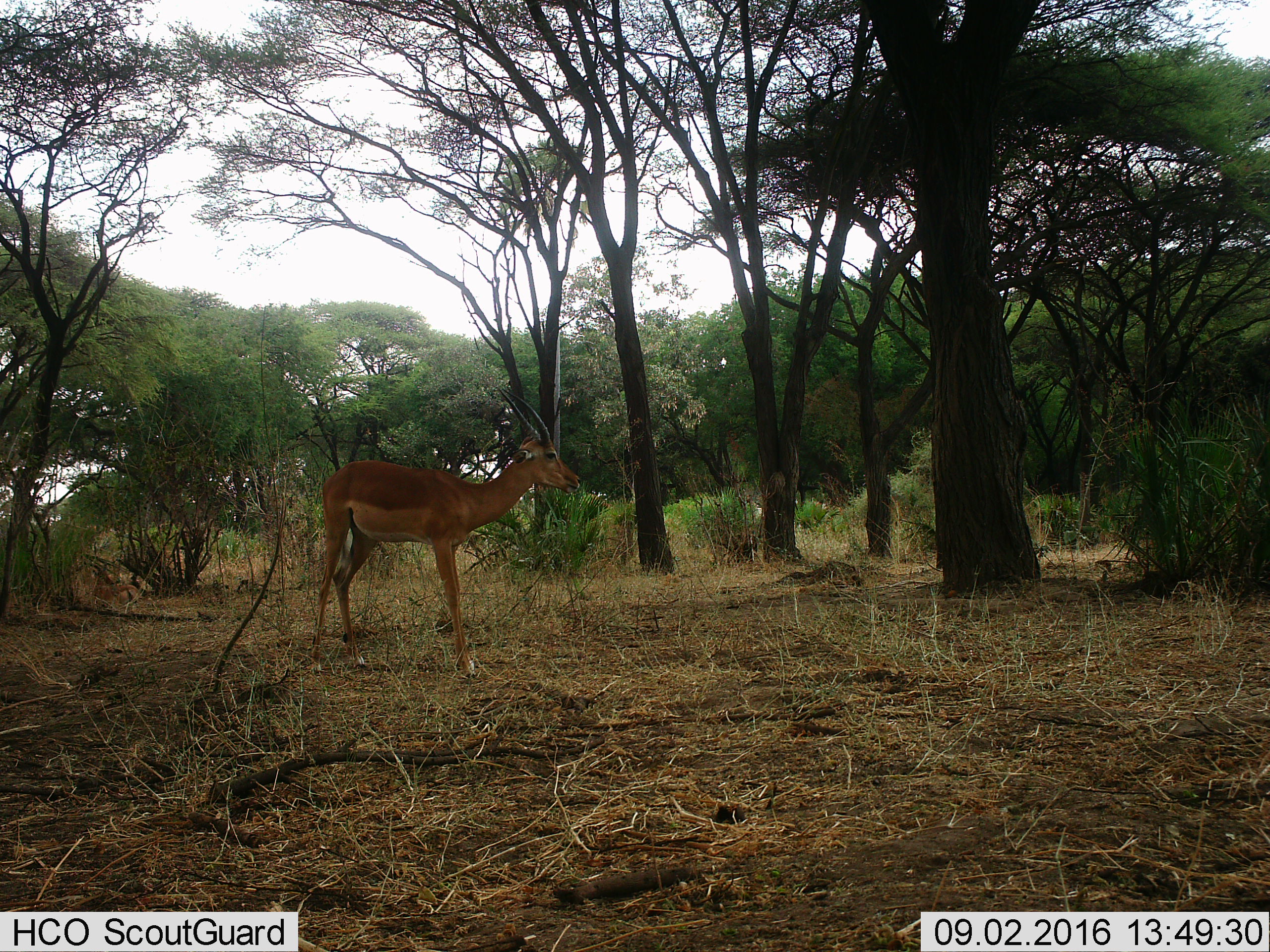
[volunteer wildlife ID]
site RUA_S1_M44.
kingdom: Animalia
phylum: Chordata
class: Mammalia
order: Artiodactyla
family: Bovidae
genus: Aepyceros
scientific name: Aepyceros melampus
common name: impala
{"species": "impala (Aepyceros melampus)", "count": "1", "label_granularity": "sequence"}